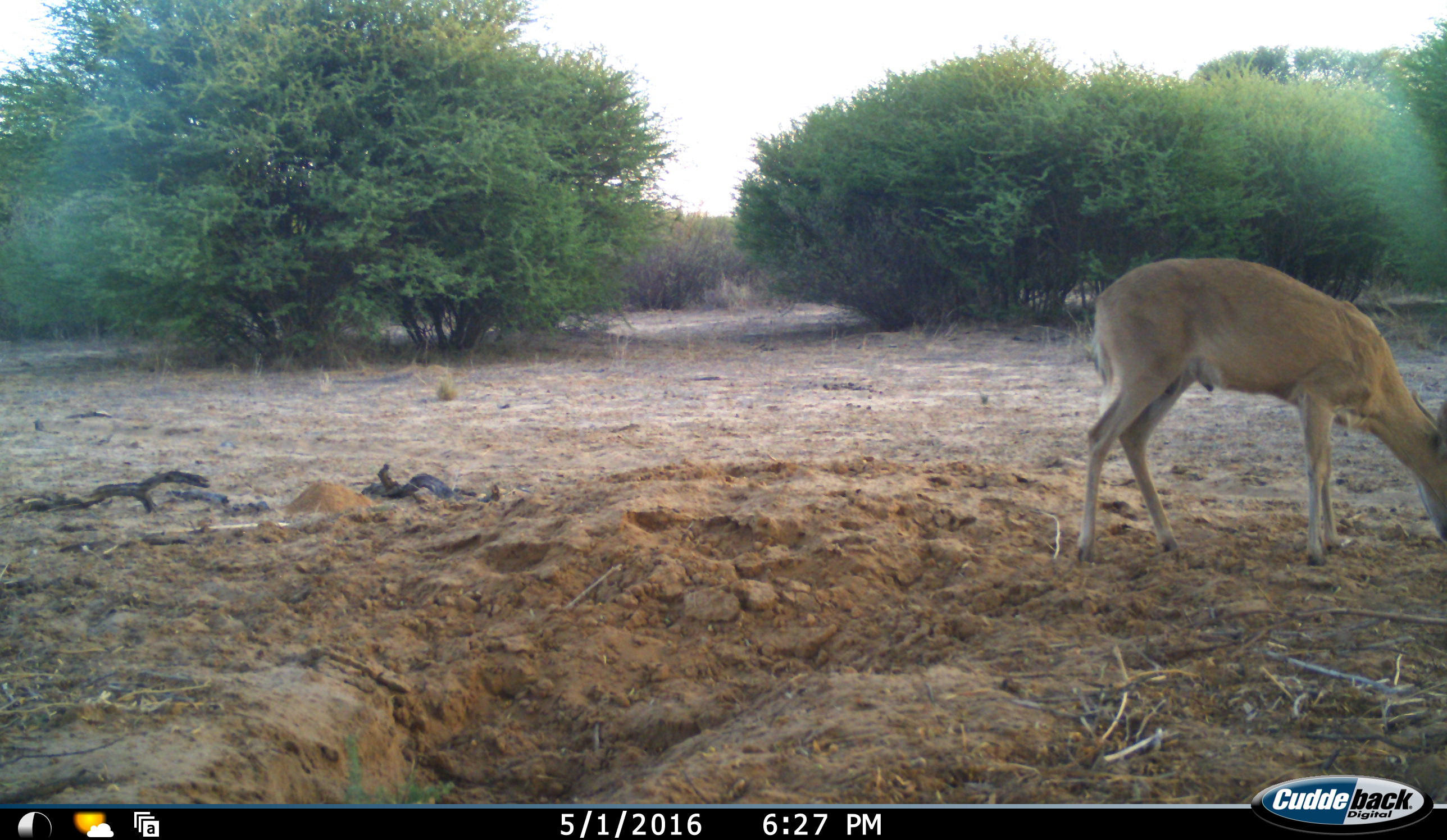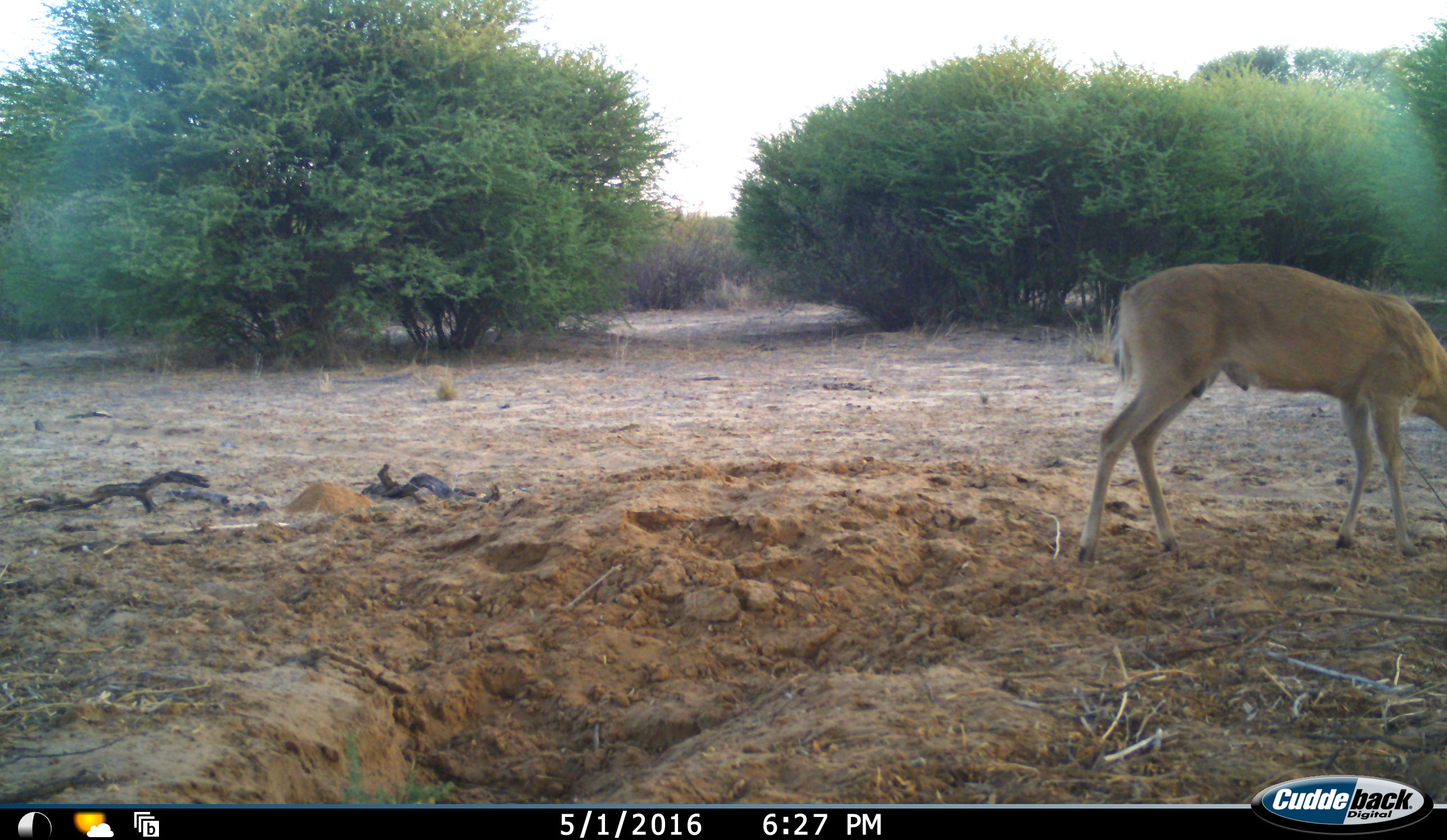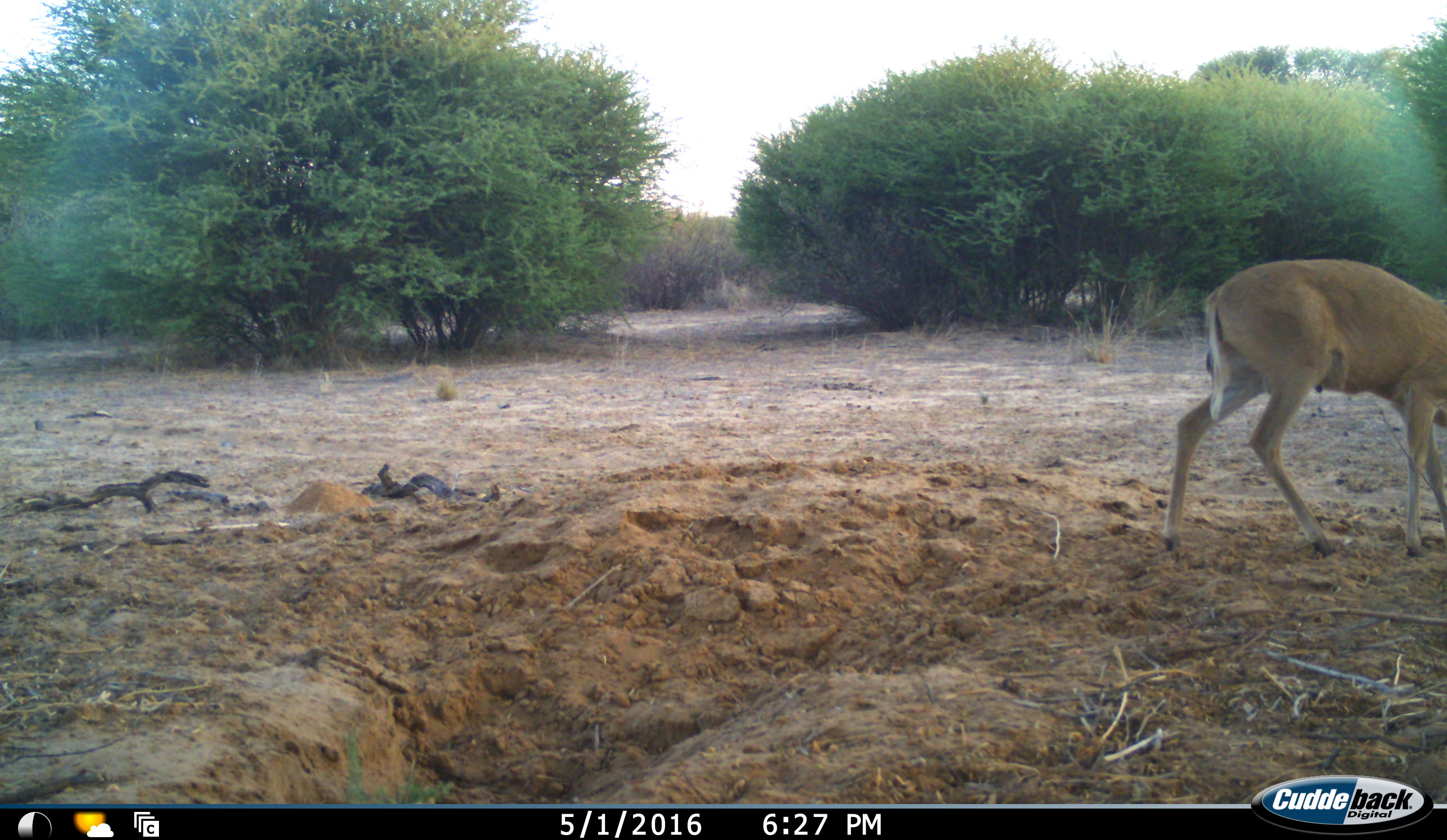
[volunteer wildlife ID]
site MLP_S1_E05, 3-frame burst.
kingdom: Animalia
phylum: Chordata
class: Mammalia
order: Artiodactyla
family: Bovidae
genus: Sylvicapra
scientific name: Sylvicapra grimmia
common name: common duiker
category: duikercommongrey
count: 1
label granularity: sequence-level